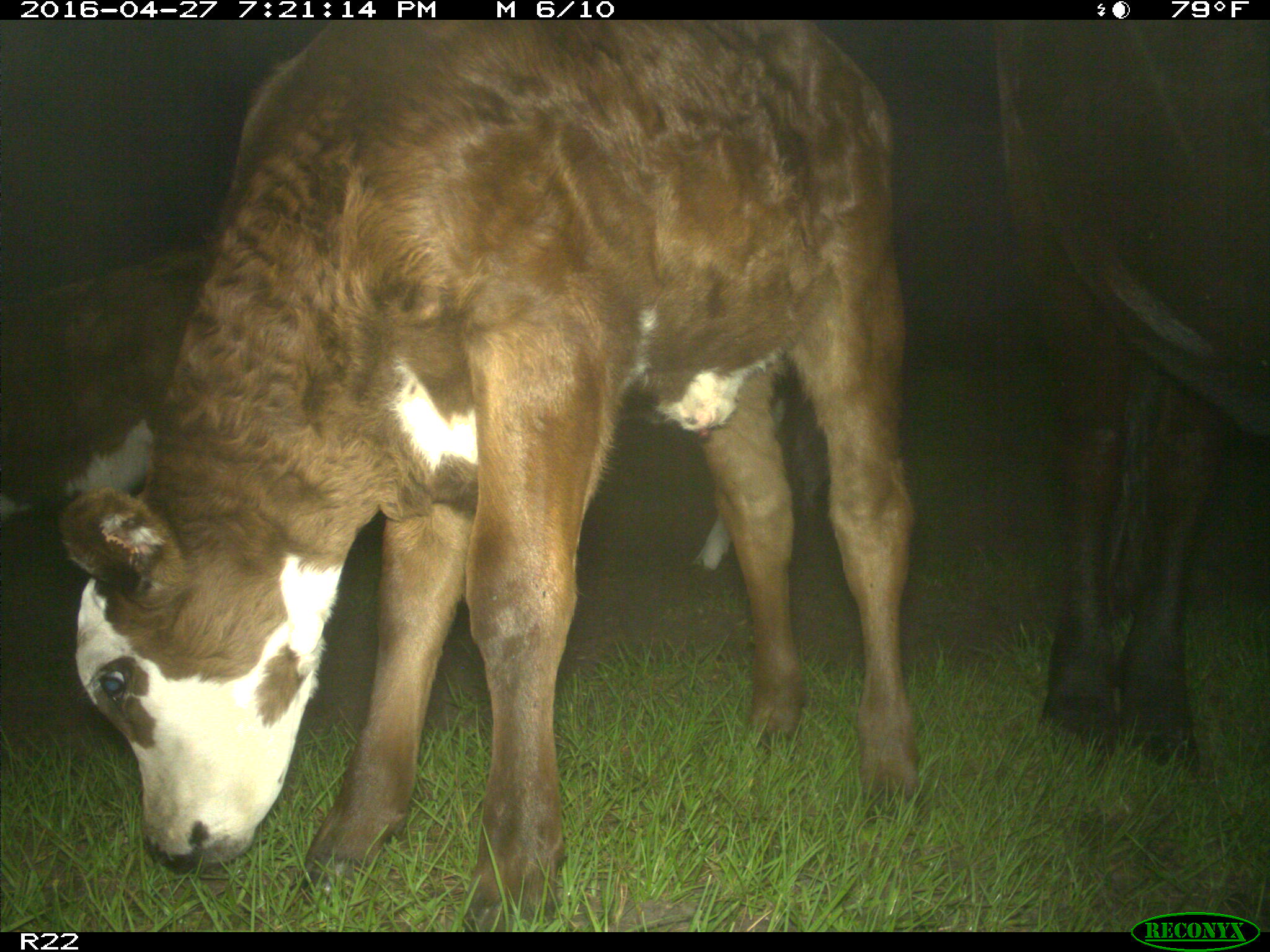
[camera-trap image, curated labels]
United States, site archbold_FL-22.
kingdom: Animalia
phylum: Chordata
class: Mammalia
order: Artiodactyla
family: Bovidae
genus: Bos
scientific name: Bos taurus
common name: domestic cow